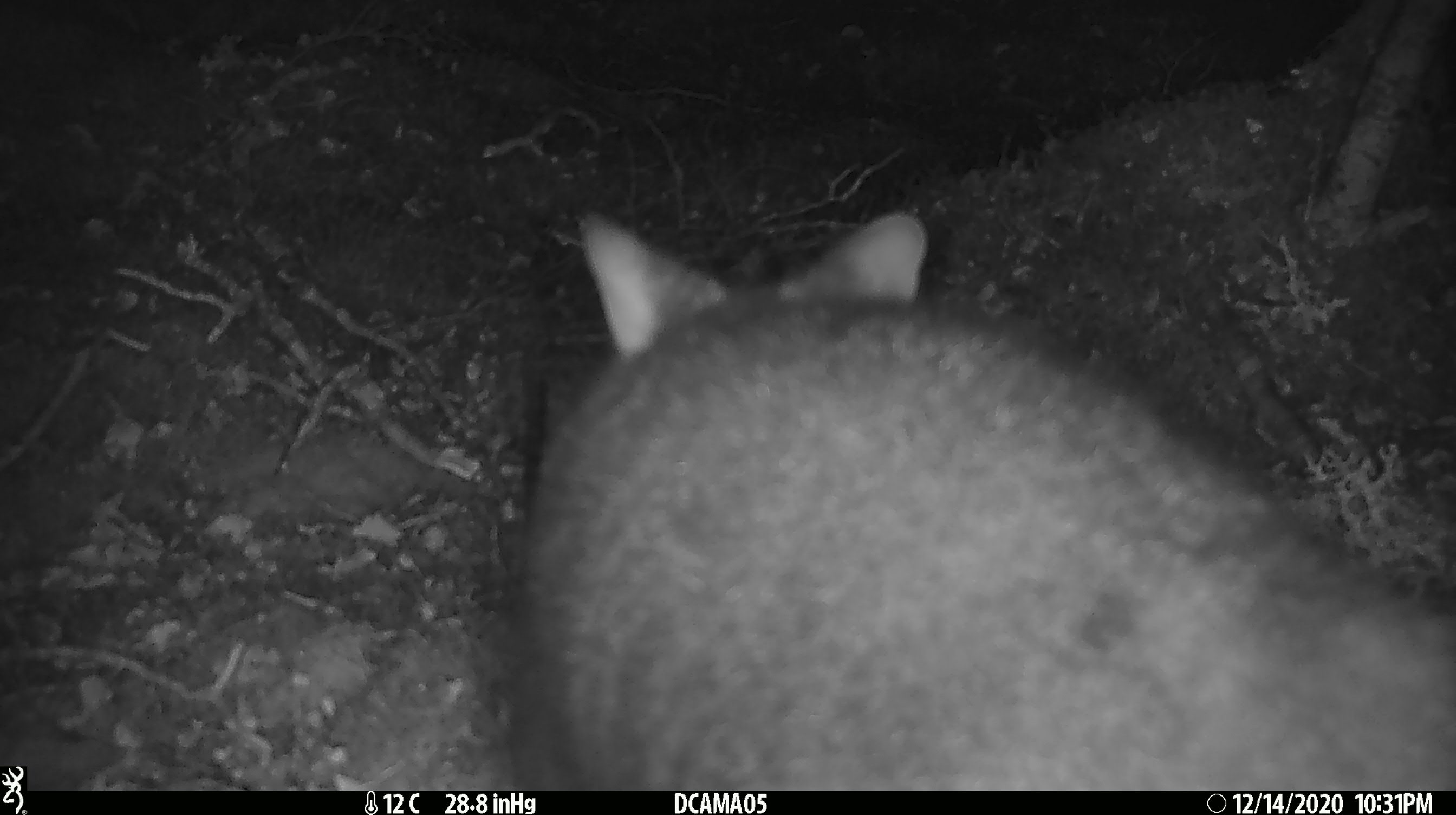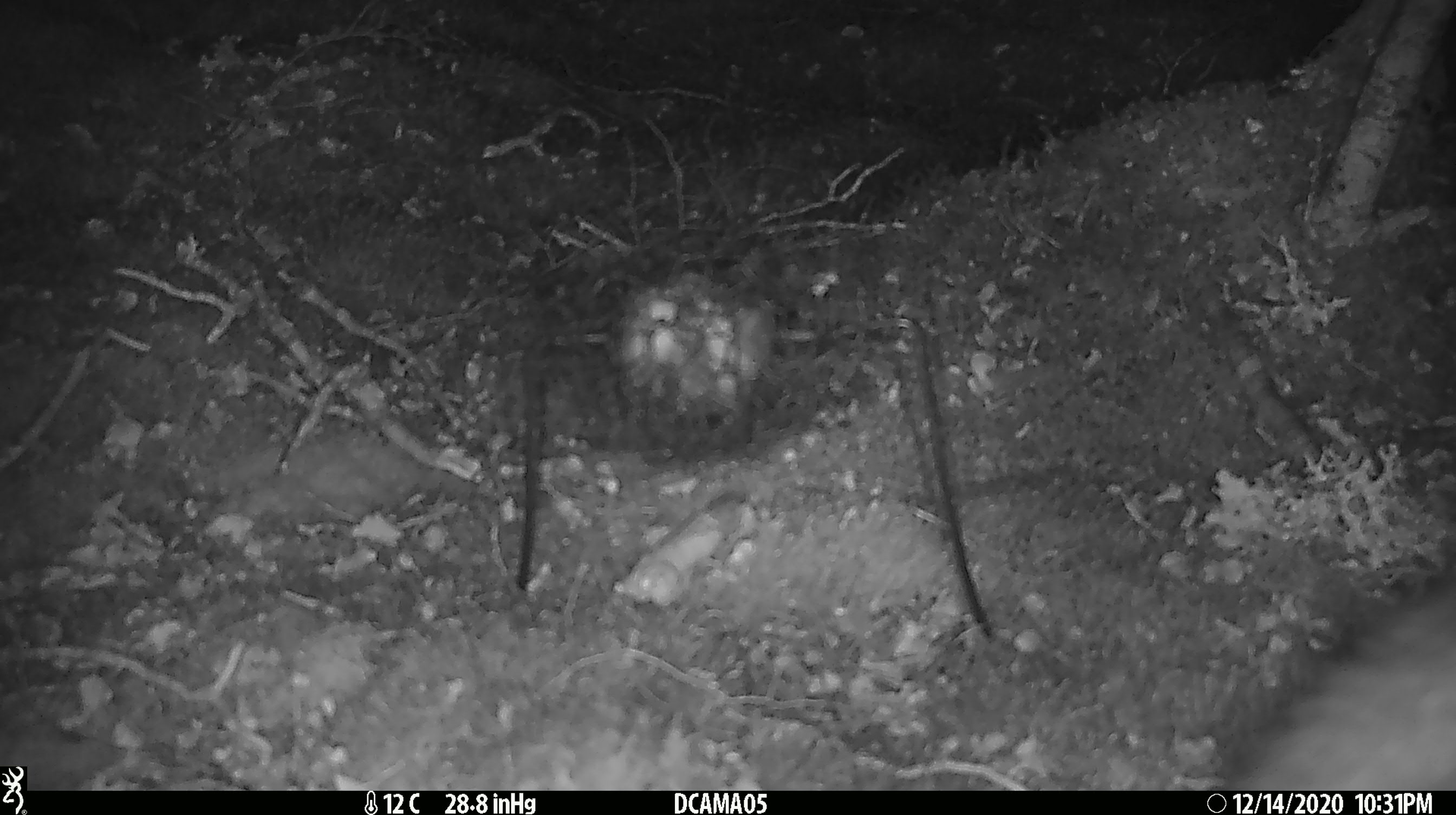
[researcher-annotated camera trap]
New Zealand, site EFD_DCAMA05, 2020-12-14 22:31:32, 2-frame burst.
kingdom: Animalia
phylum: Chordata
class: Mammalia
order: Diprotodontia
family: Phalangeridae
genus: Trichosurus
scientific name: Trichosurus vulpecula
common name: common brushtail possum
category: possum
Possum (common brushtail possum) (Trichosurus vulpecula).